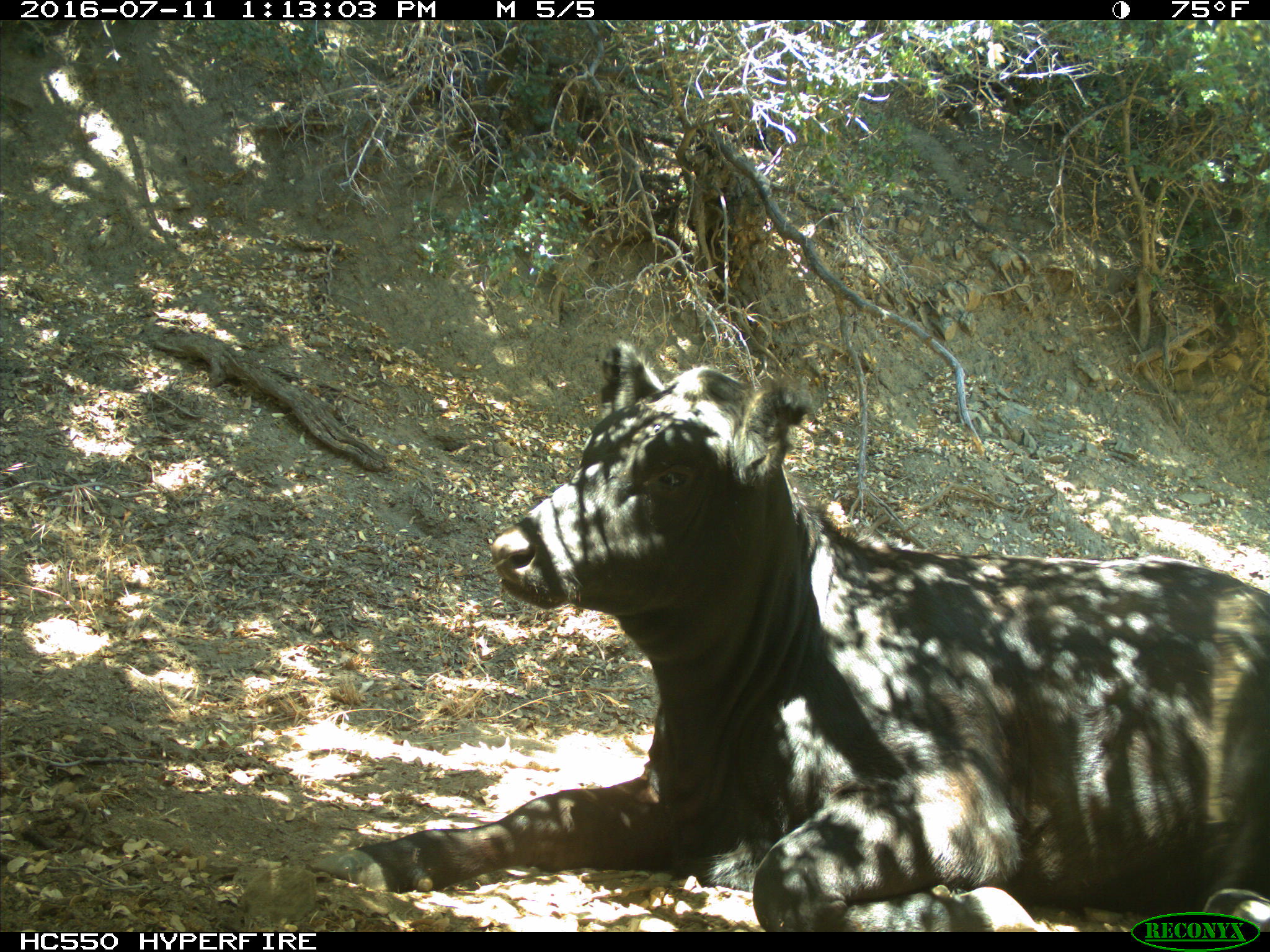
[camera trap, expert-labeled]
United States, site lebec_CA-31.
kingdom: Animalia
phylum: Chordata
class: Mammalia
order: Artiodactyla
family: Bovidae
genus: Bos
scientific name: Bos taurus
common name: domestic cow